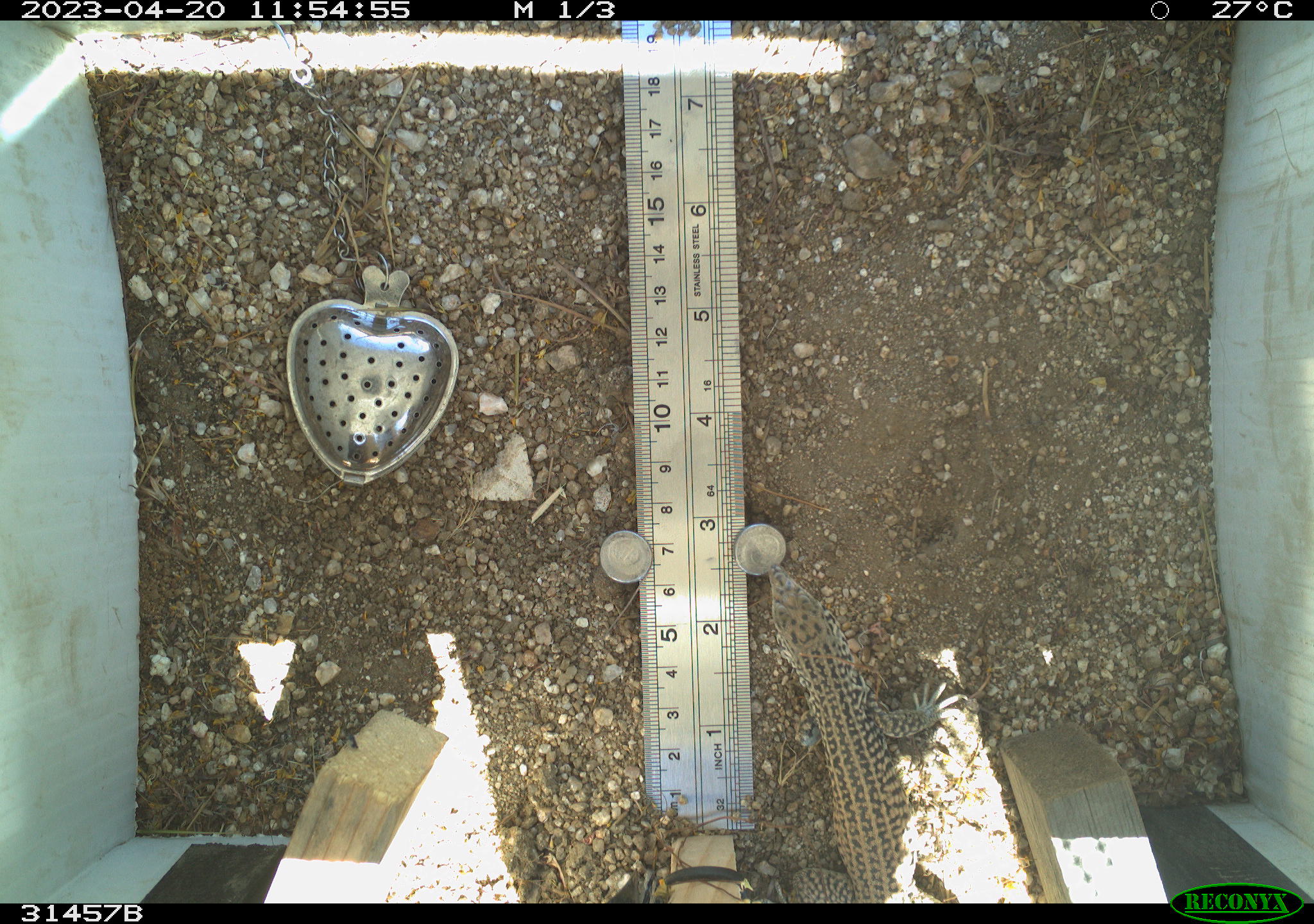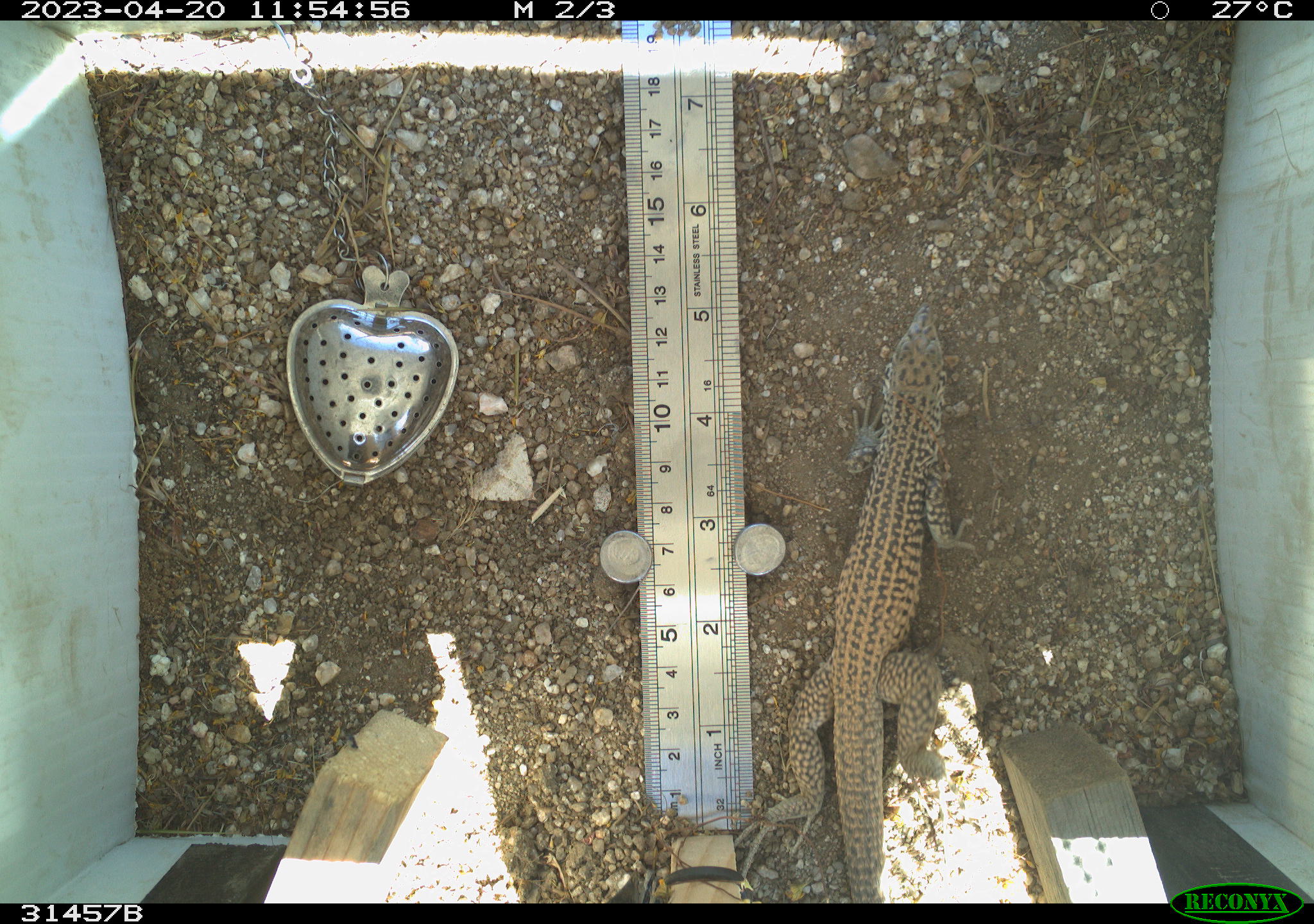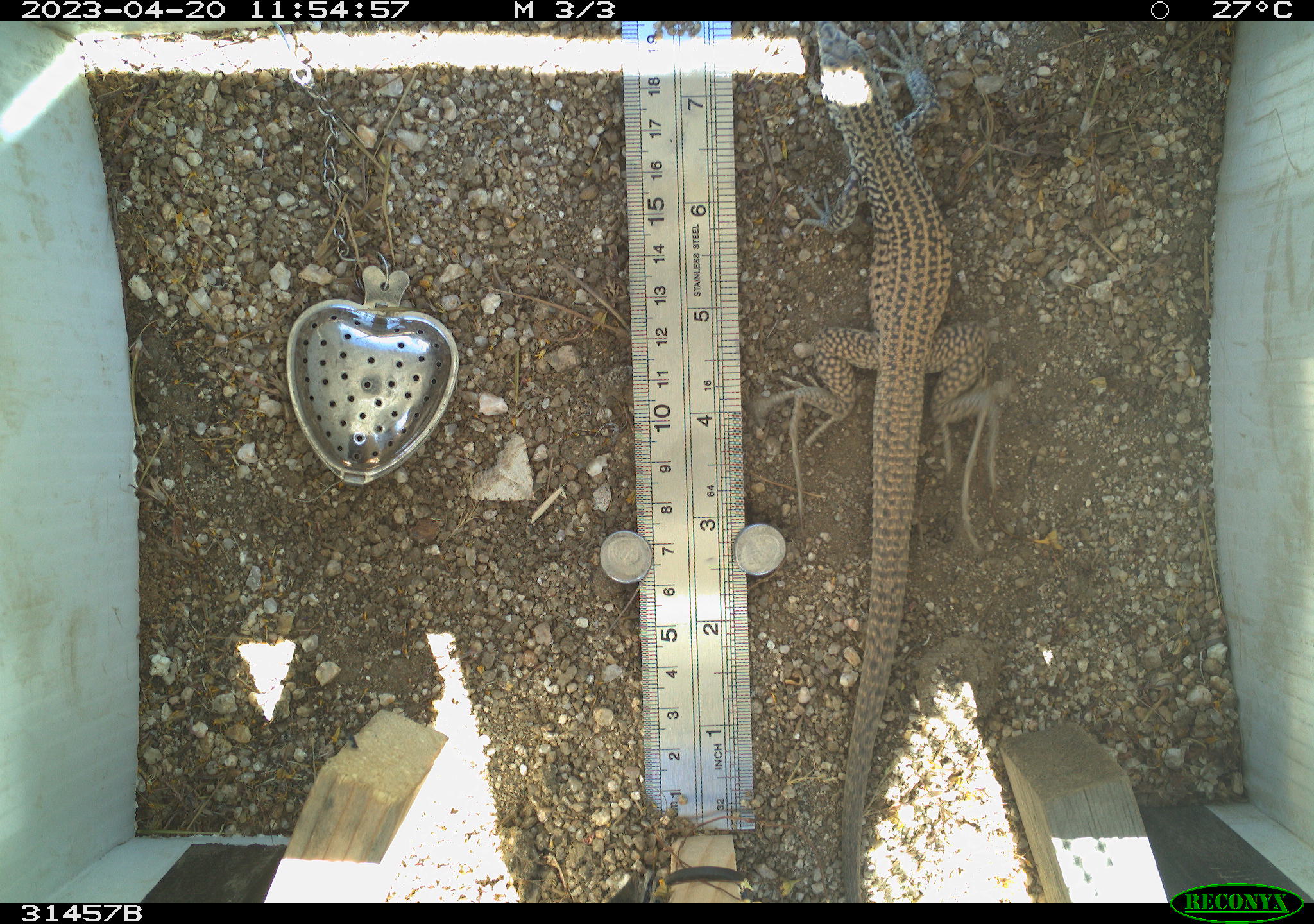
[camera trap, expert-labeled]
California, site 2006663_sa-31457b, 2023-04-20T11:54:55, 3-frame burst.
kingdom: Animalia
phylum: Chordata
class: Reptilia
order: Squamata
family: Teiidae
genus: Aspidoscelis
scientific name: Aspidoscelis tigris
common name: western whiptail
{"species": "western whiptail (Aspidoscelis tigris)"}